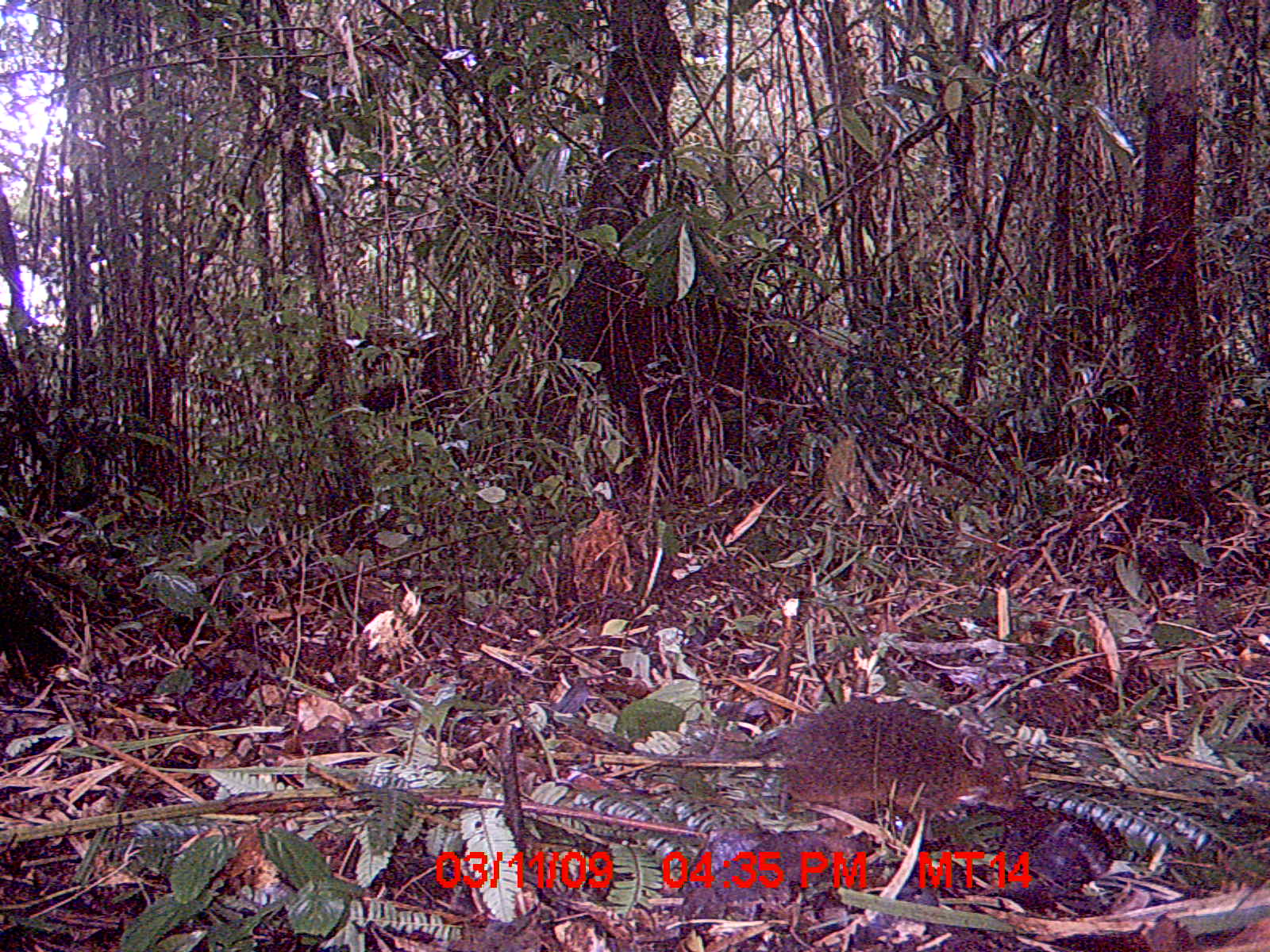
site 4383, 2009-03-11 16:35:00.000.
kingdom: Animalia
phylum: Chordata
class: Mammalia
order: Rodentia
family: Nesomyidae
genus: Nesomys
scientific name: Nesomys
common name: nesomys rodents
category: nesomys sp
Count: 1.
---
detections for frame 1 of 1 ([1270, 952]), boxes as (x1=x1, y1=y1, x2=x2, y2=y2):
nesomys sp: (x1=617, y1=700, x2=1025, y2=841)